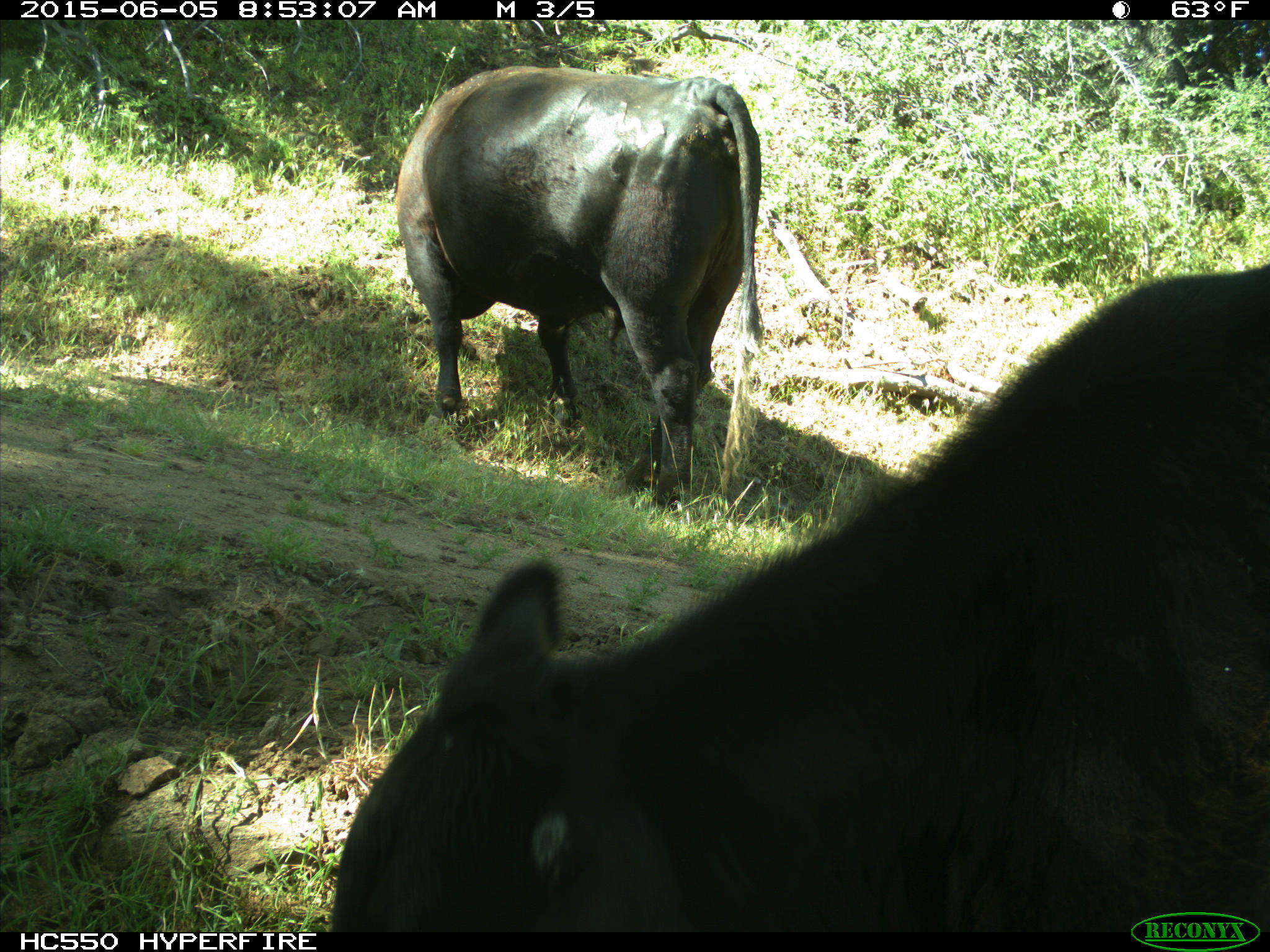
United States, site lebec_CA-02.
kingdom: Animalia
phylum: Chordata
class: Mammalia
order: Artiodactyla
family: Bovidae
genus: Bos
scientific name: Bos taurus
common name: domestic cow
Bos taurus (domestic cow).